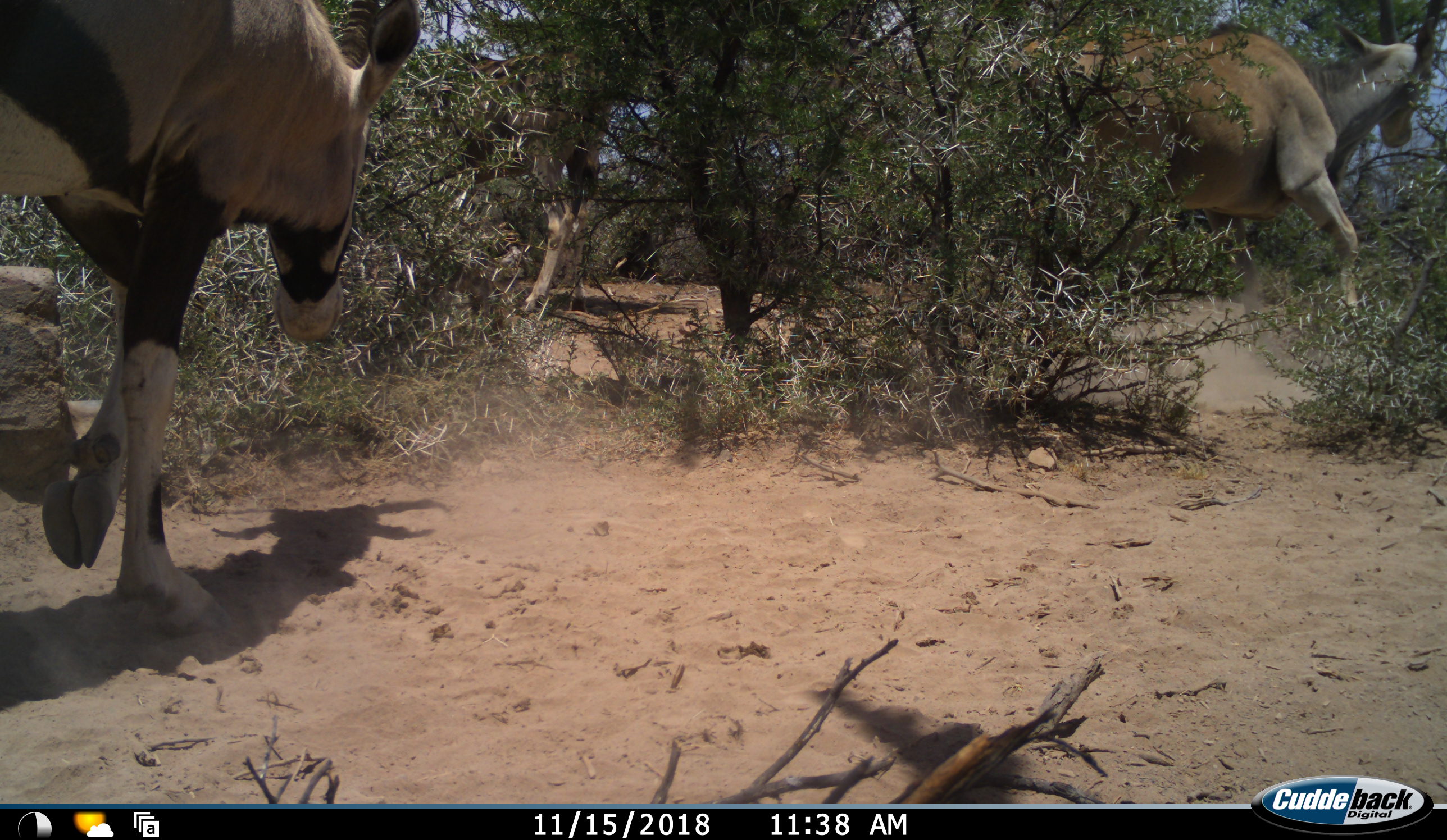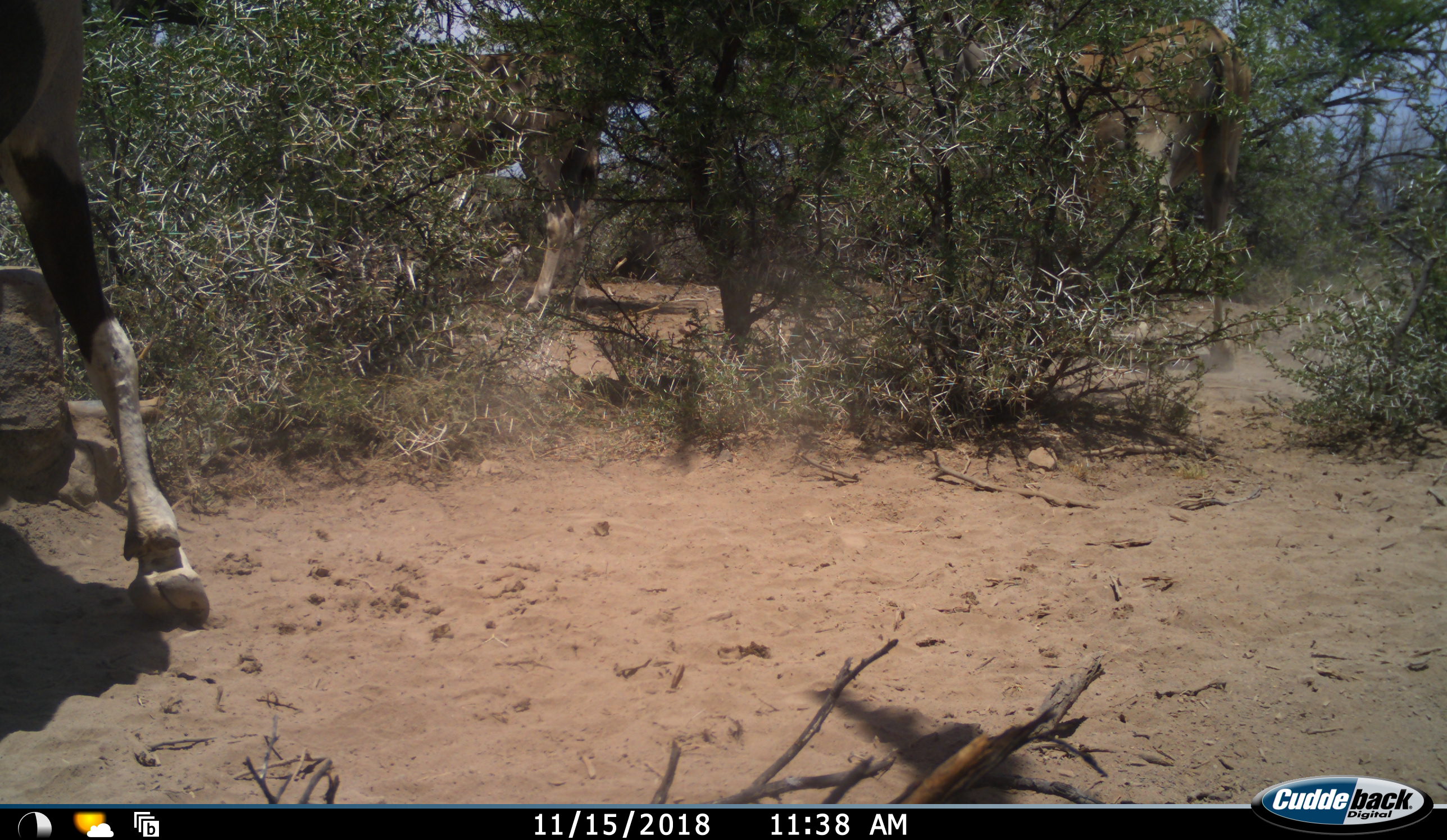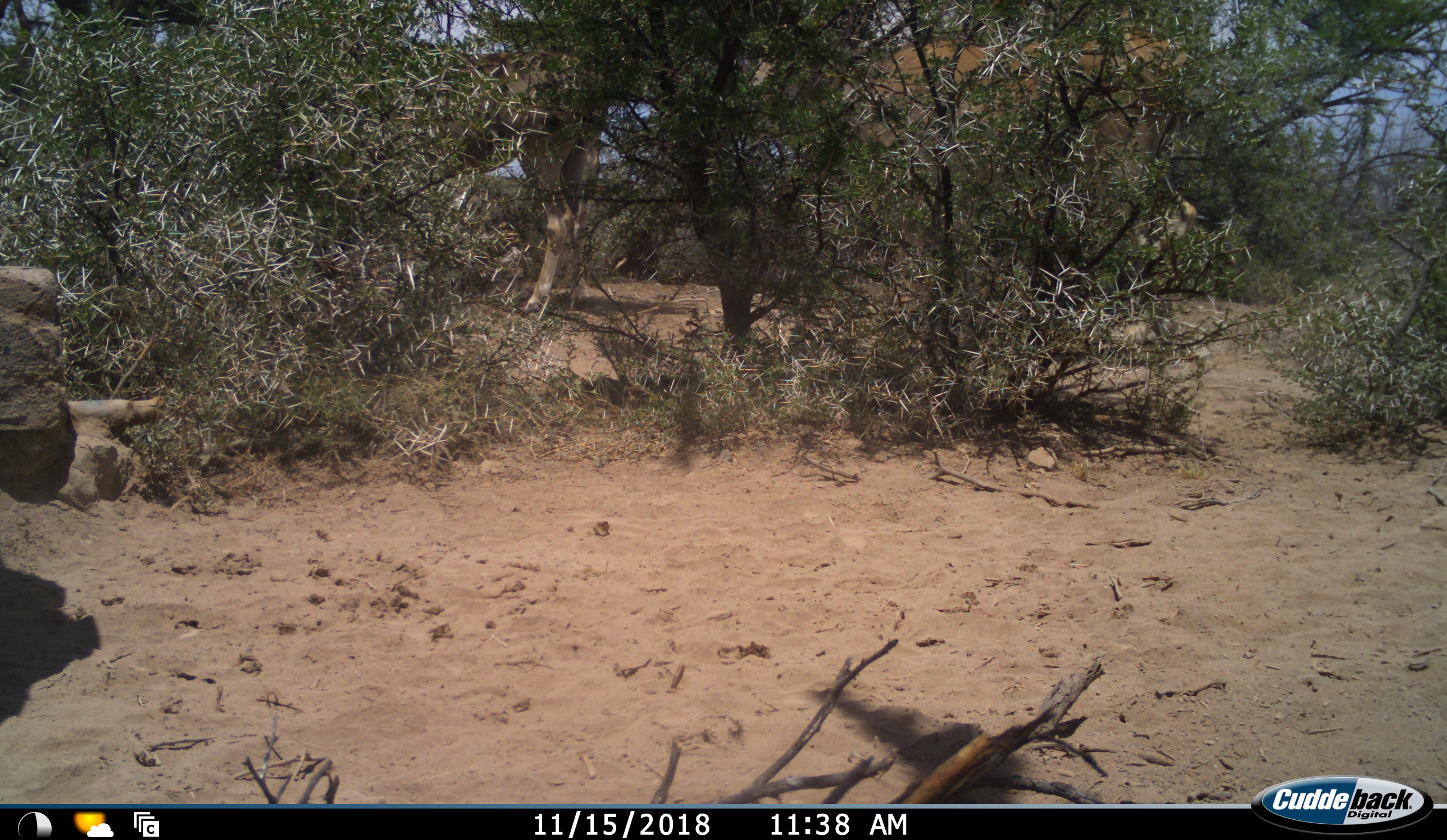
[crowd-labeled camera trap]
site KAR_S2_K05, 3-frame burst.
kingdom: Animalia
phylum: Chordata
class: Mammalia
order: Artiodactyla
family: Bovidae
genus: Tragelaphus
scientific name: Tragelaphus oryx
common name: eland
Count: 2.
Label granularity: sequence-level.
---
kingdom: Animalia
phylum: Chordata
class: Mammalia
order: Artiodactyla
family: Bovidae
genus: Oryx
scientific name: Oryx gazella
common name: gemsbok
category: oryx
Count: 1.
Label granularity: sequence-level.